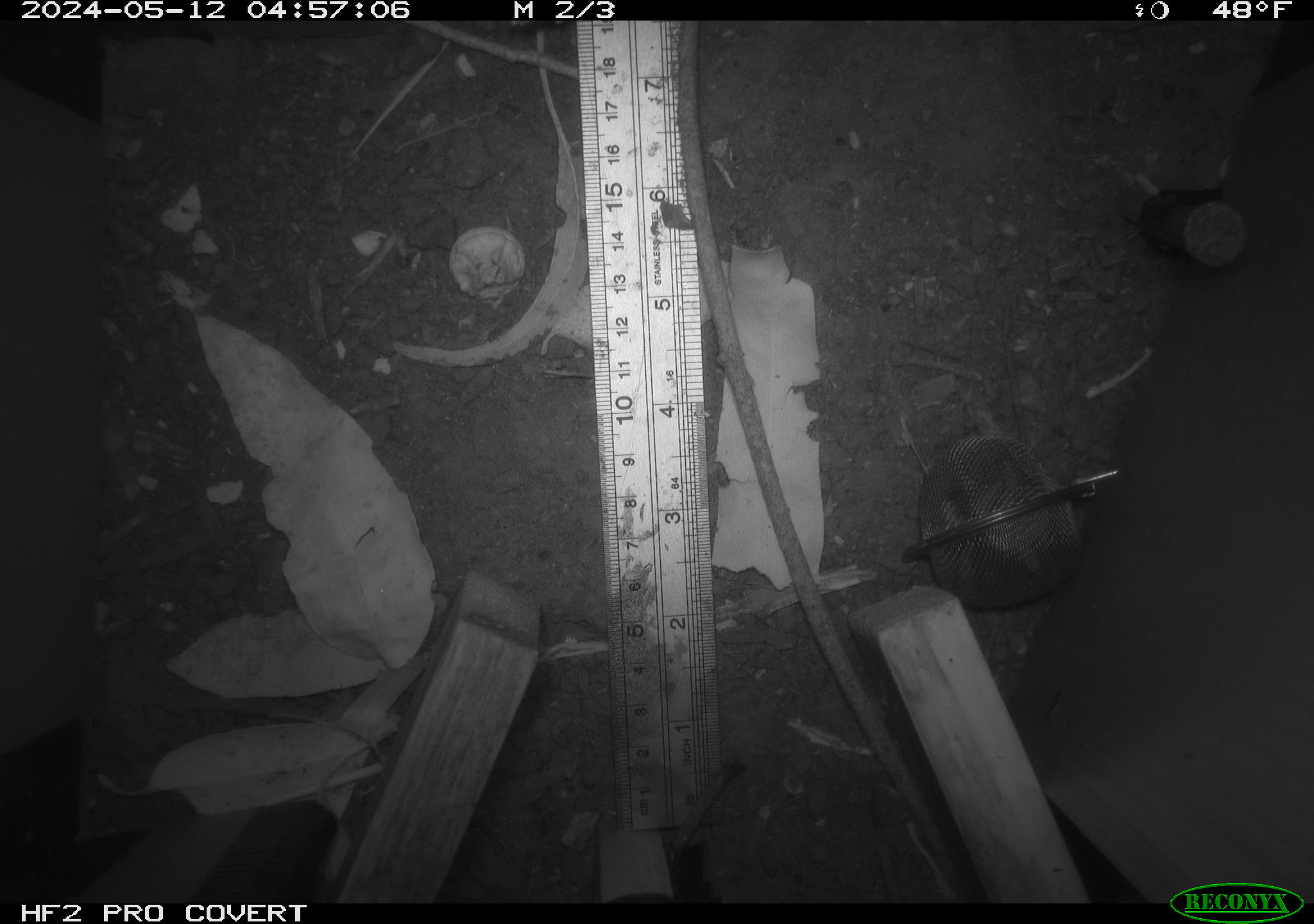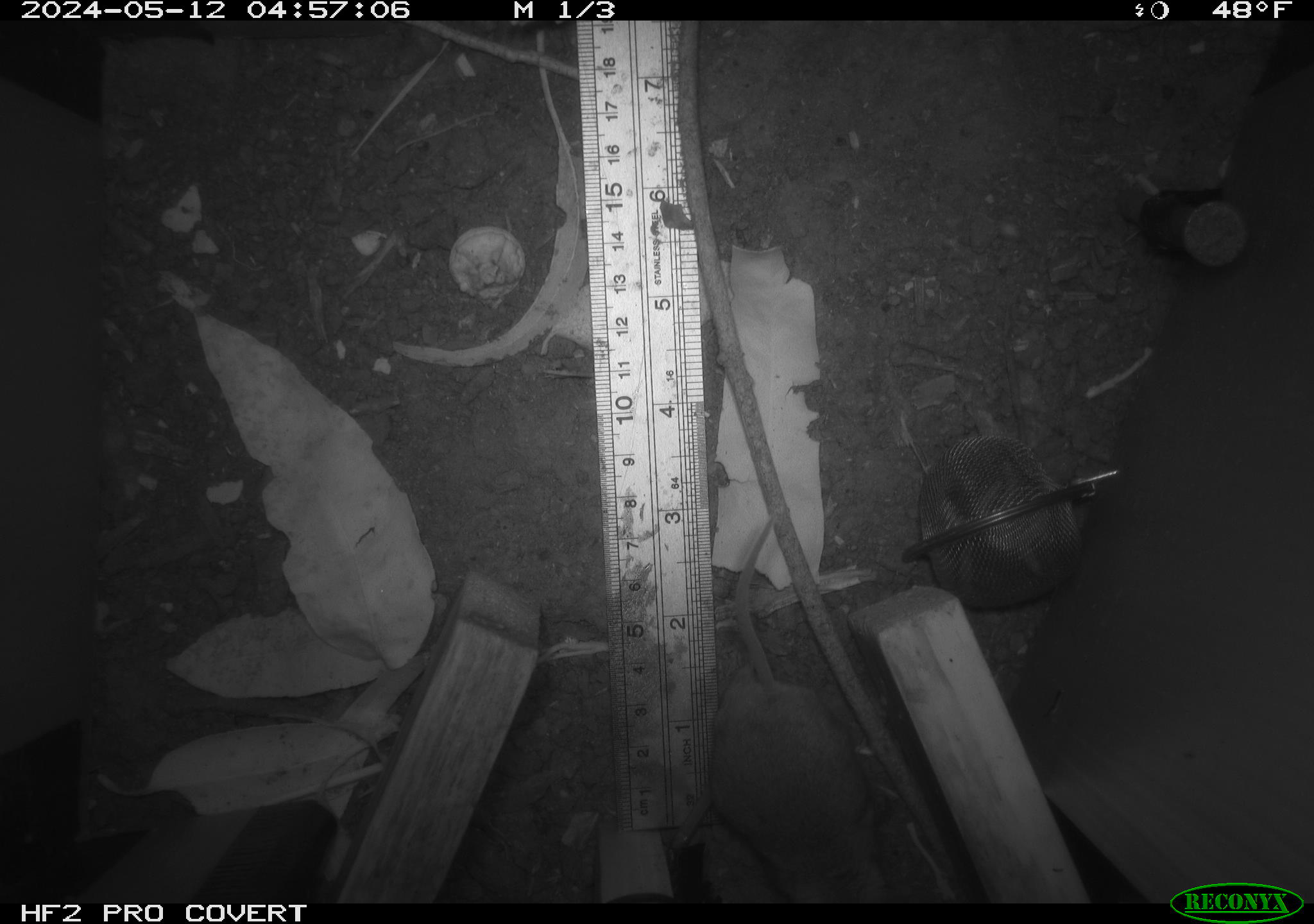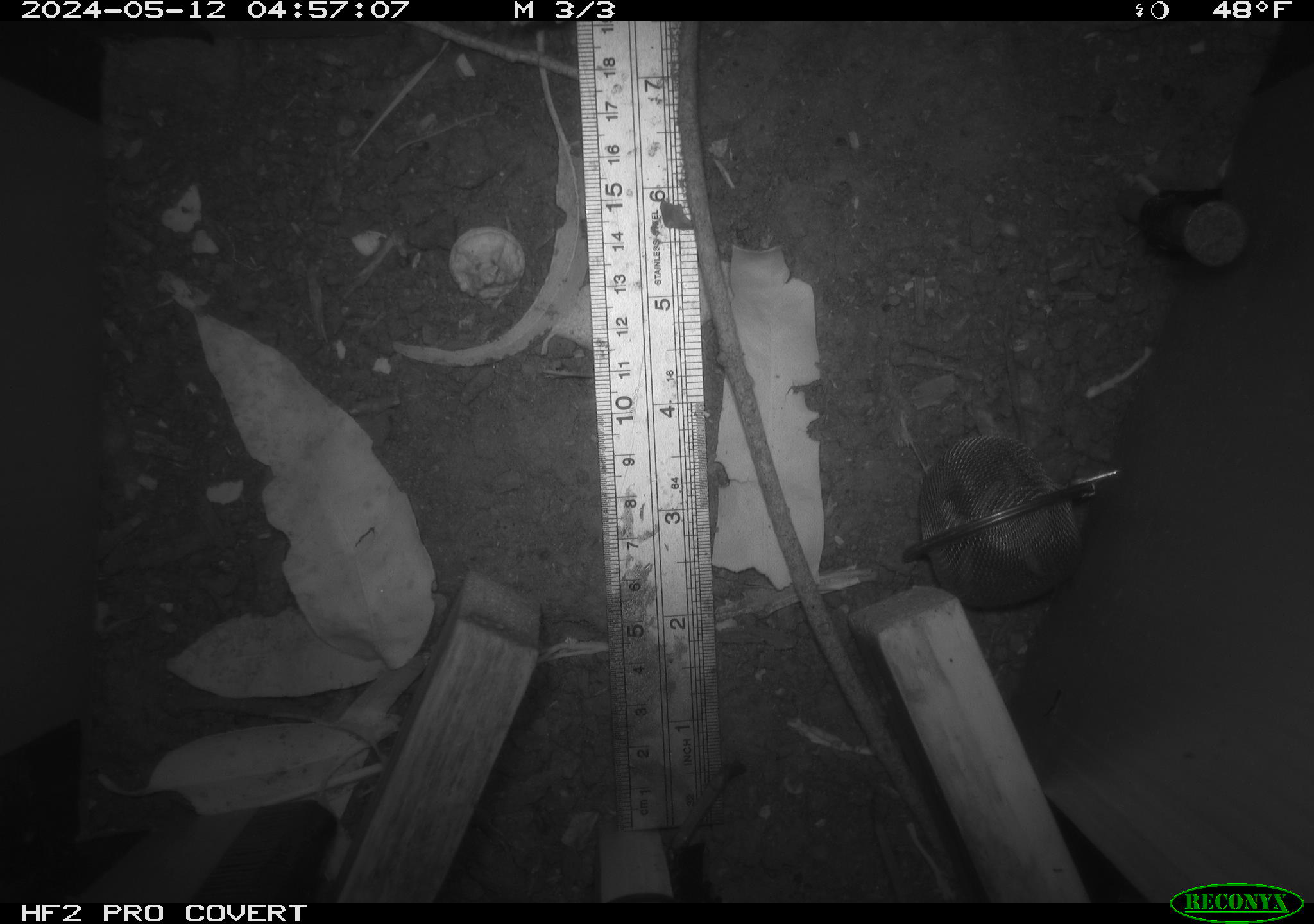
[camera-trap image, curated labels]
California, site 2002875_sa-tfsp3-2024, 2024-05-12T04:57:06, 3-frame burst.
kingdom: Animalia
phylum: Chordata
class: Mammalia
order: Rodentia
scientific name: Rodentia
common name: rodent